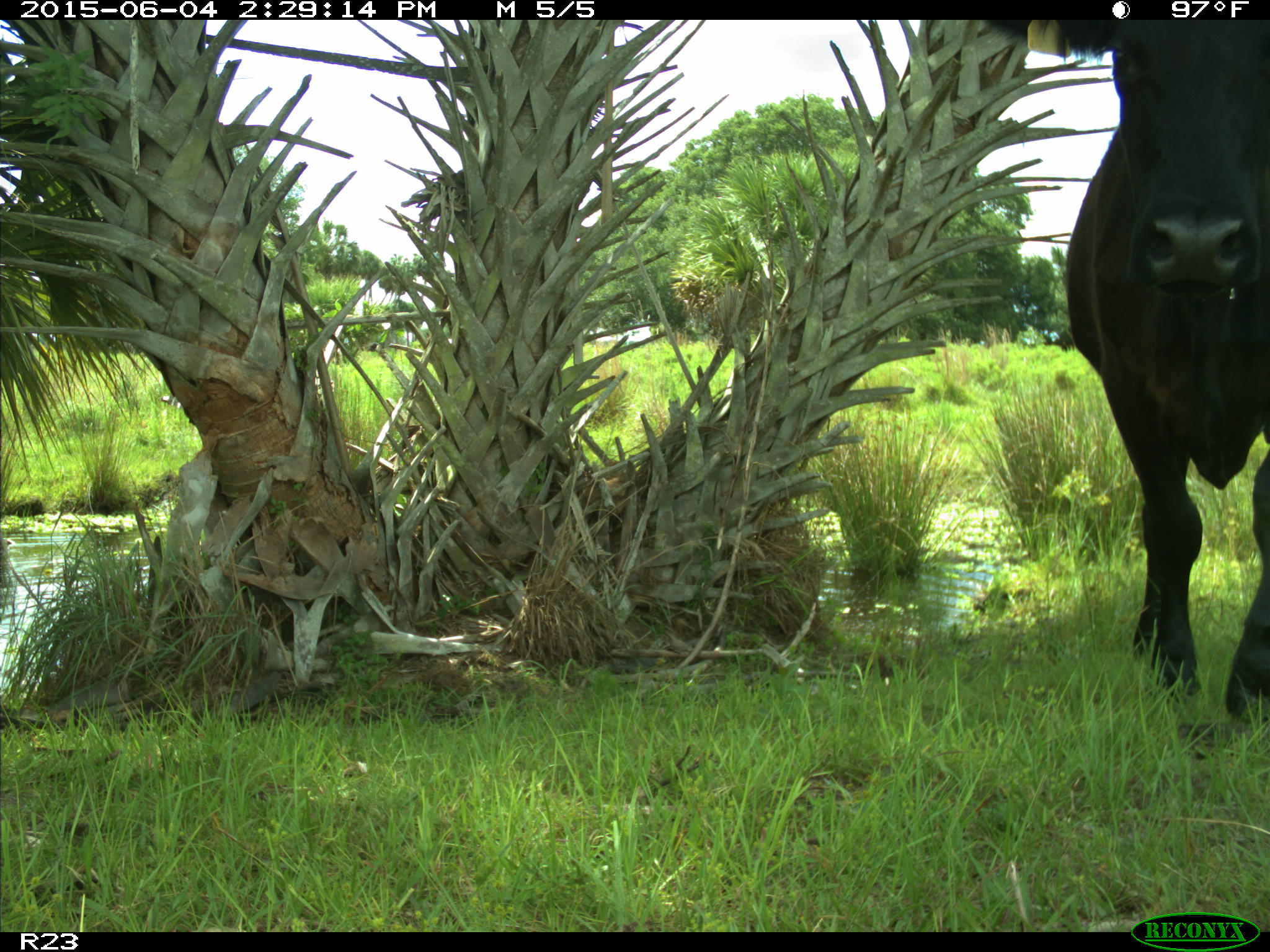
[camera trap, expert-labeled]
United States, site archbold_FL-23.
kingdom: Animalia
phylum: Chordata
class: Mammalia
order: Artiodactyla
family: Bovidae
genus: Bos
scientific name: Bos taurus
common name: domestic cow